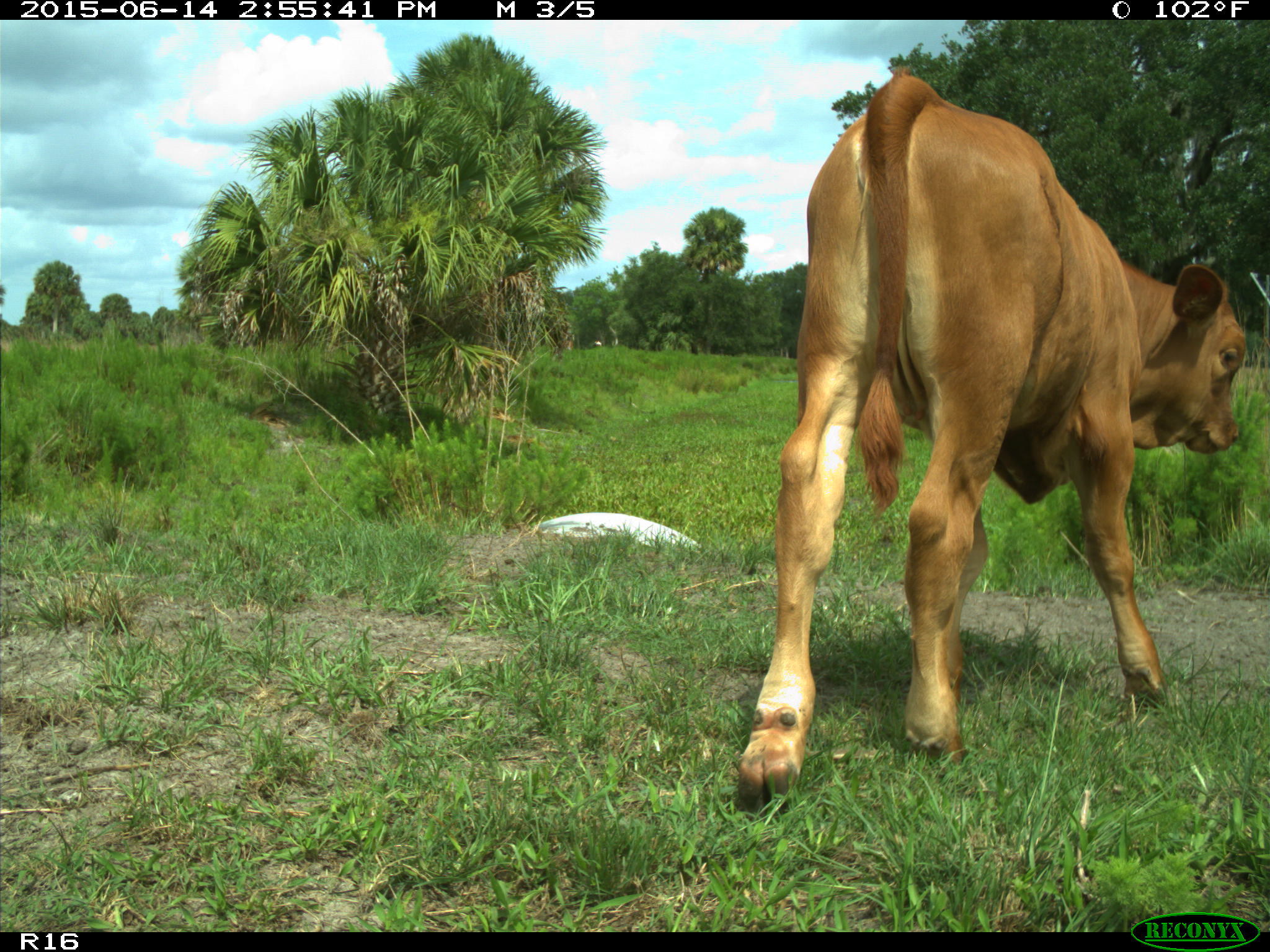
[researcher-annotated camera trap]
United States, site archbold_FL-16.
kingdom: Animalia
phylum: Chordata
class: Mammalia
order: Artiodactyla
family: Bovidae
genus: Bos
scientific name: Bos taurus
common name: domestic cow